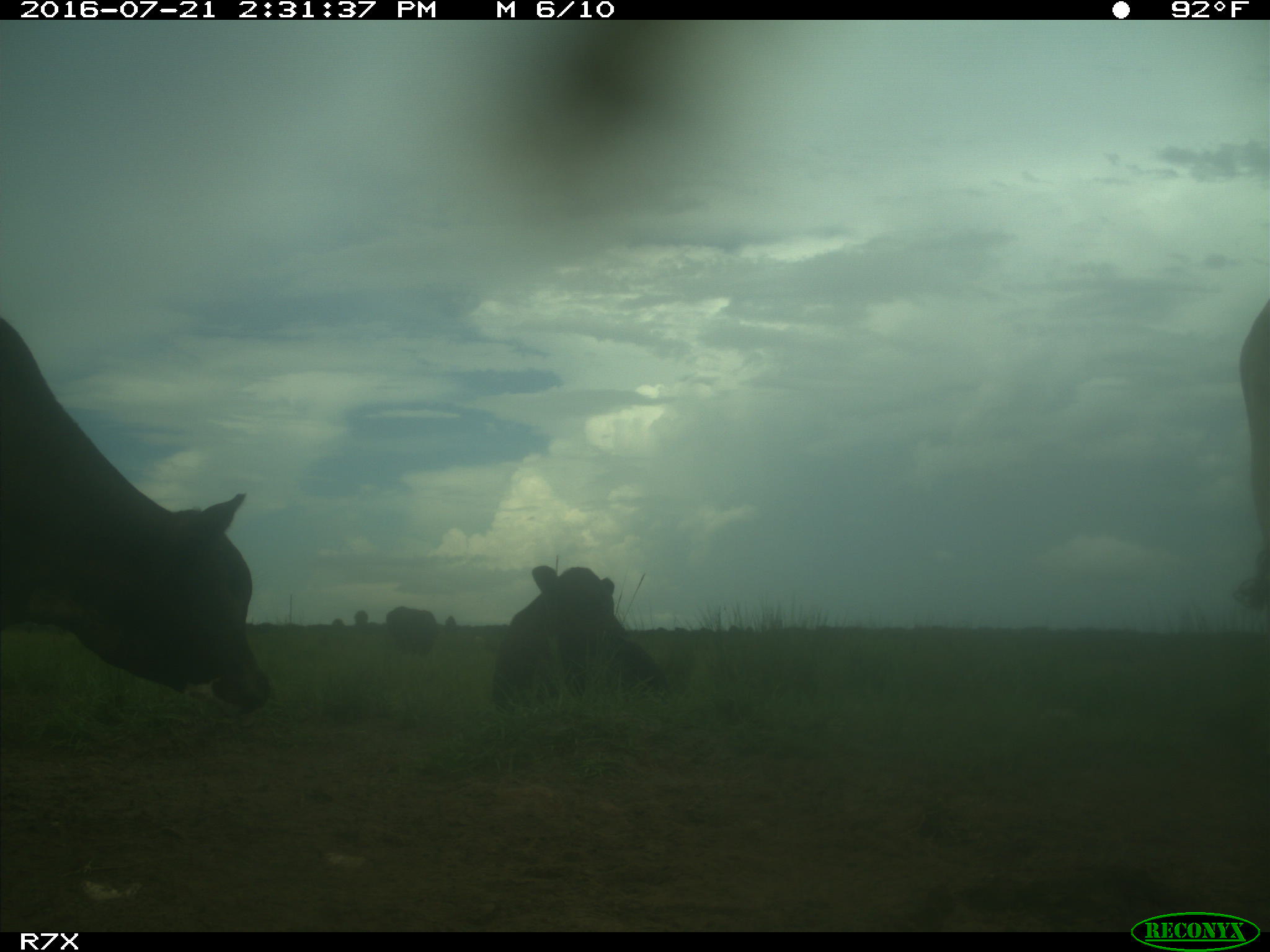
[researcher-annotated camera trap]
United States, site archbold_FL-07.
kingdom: Animalia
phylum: Chordata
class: Mammalia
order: Artiodactyla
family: Bovidae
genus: Bos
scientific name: Bos taurus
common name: domestic cow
Bos taurus (domestic cow).